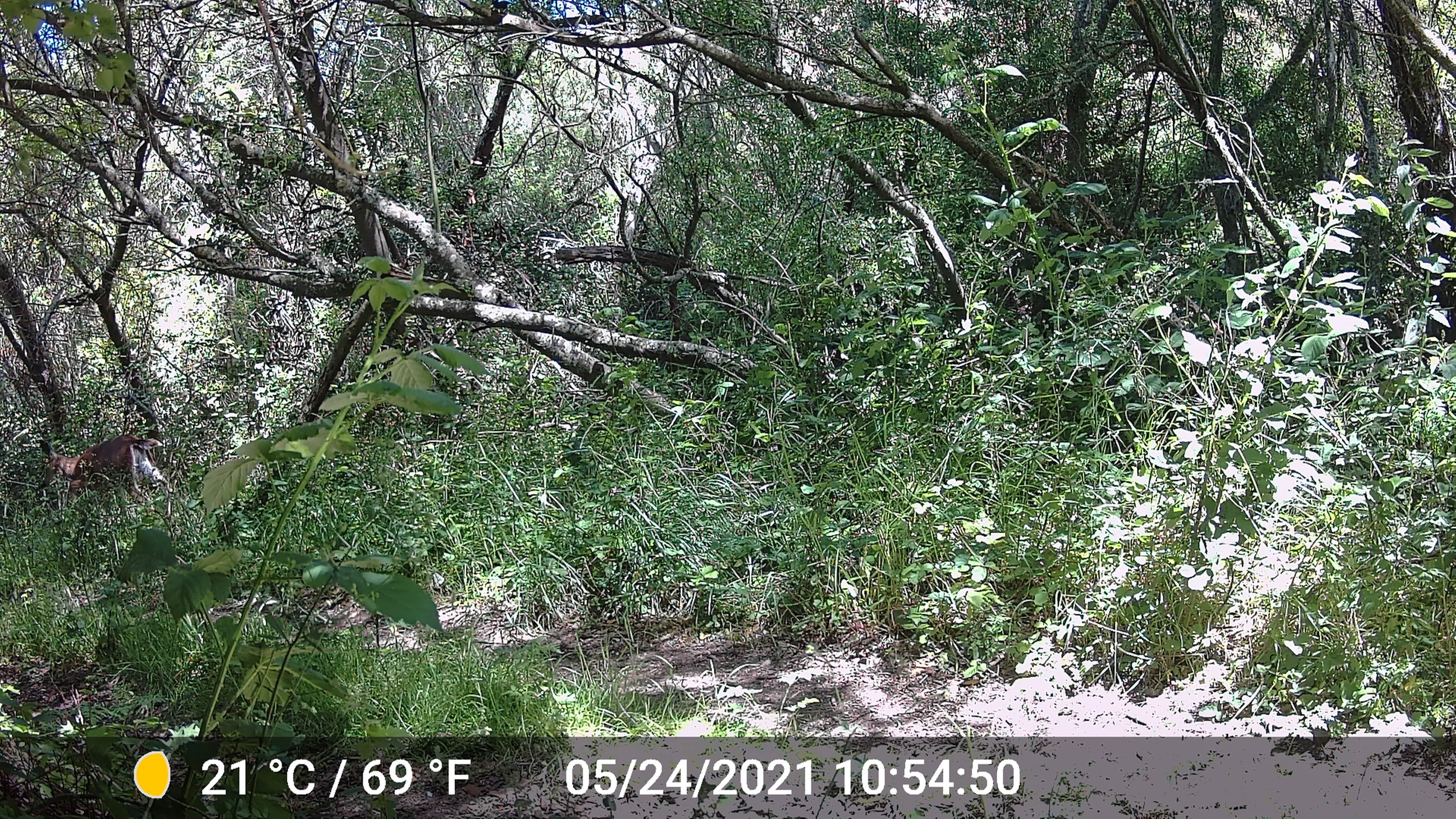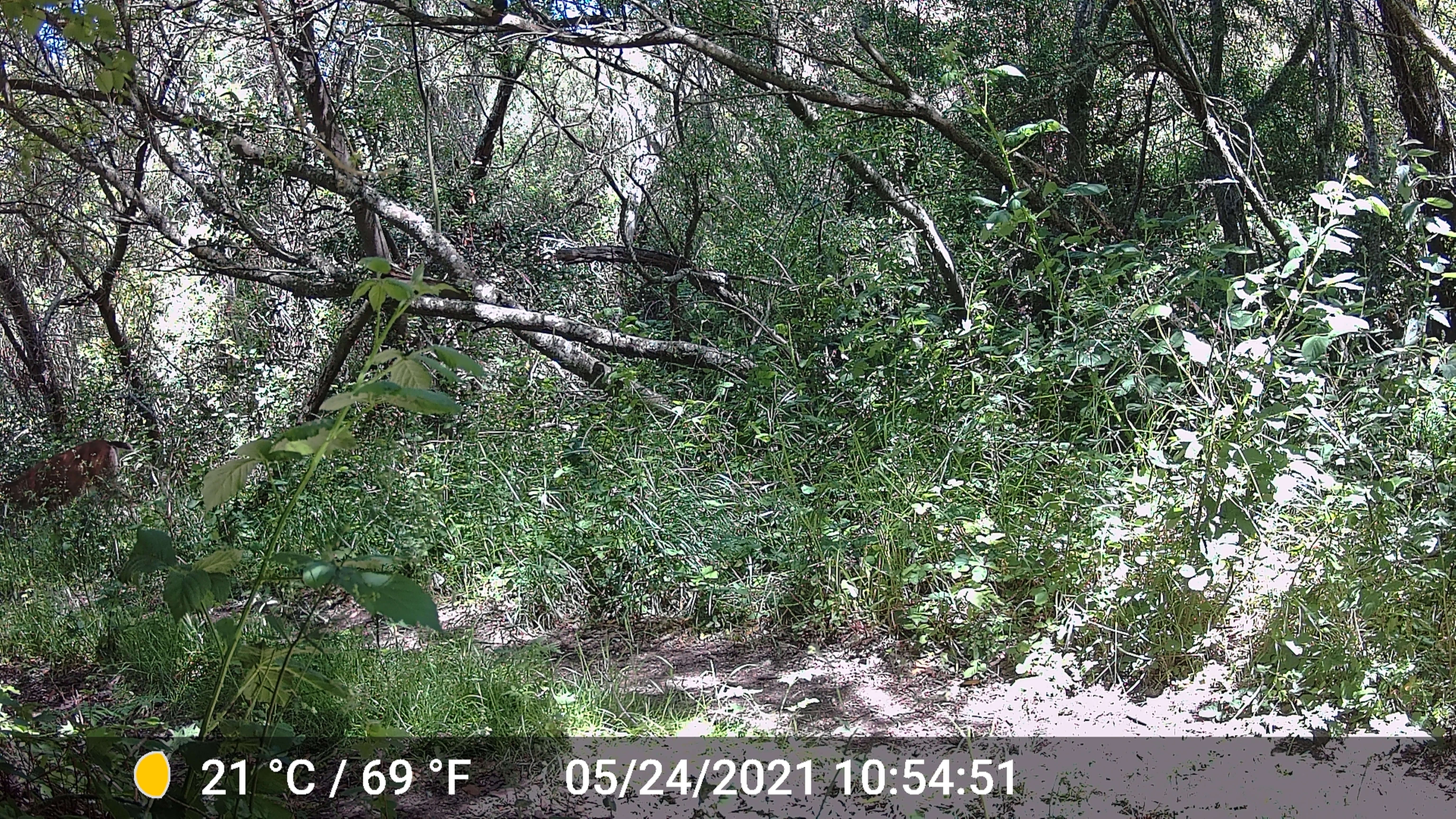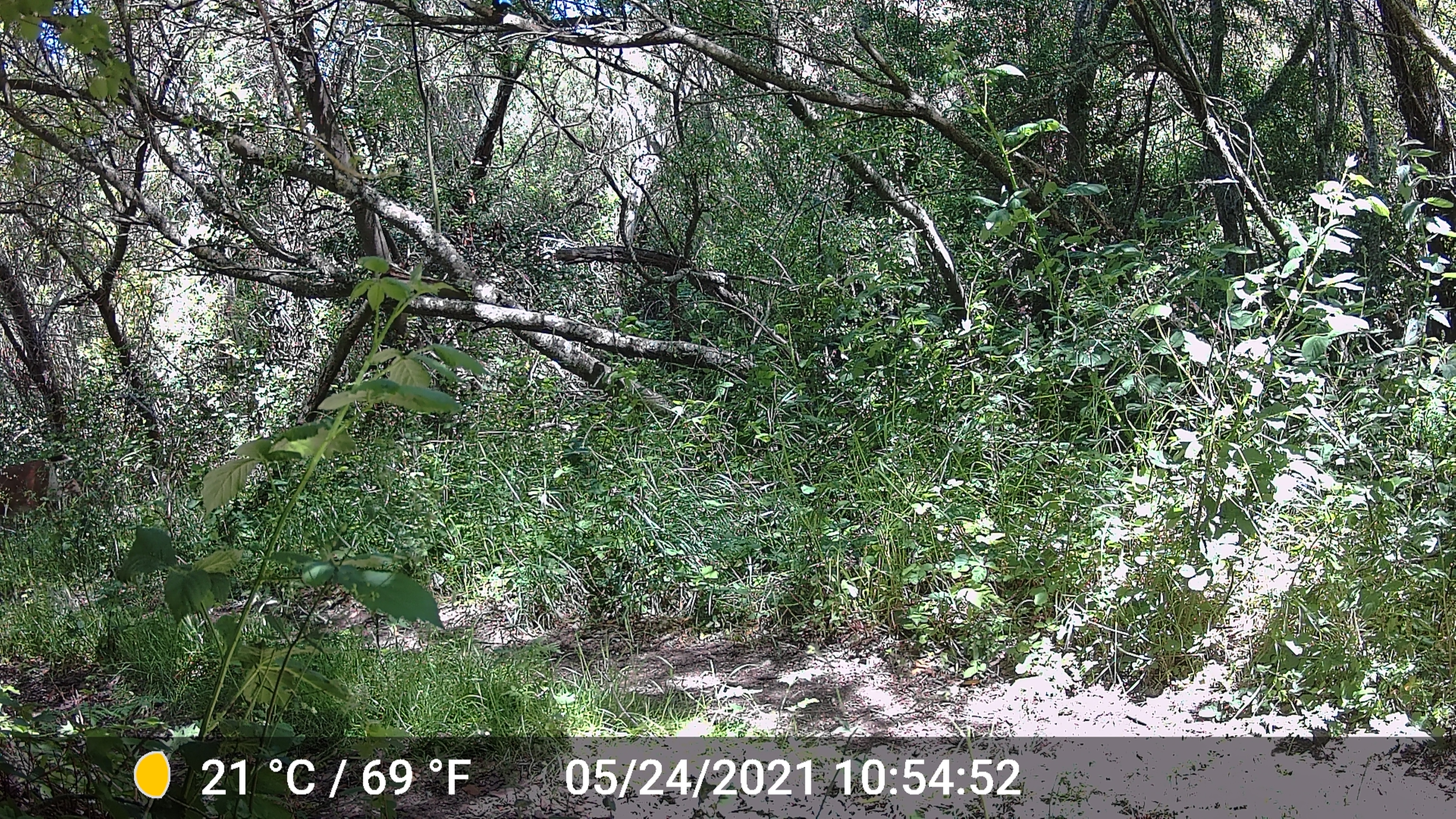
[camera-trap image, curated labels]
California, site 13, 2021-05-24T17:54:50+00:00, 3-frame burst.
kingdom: Animalia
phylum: Chordata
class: Mammalia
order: Artiodactyla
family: Cervidae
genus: Odocoileus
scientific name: Odocoileus hemionus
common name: mule deer